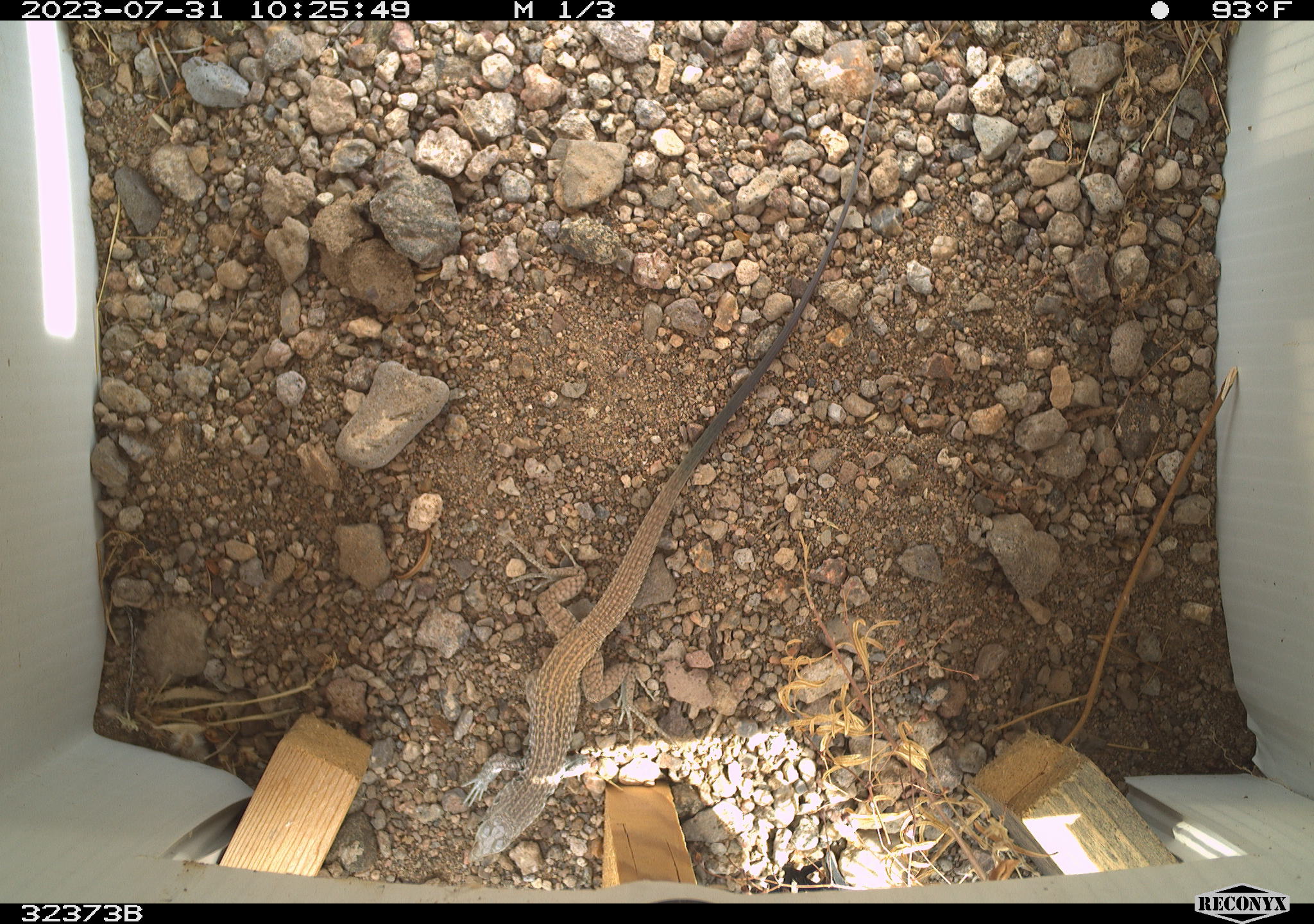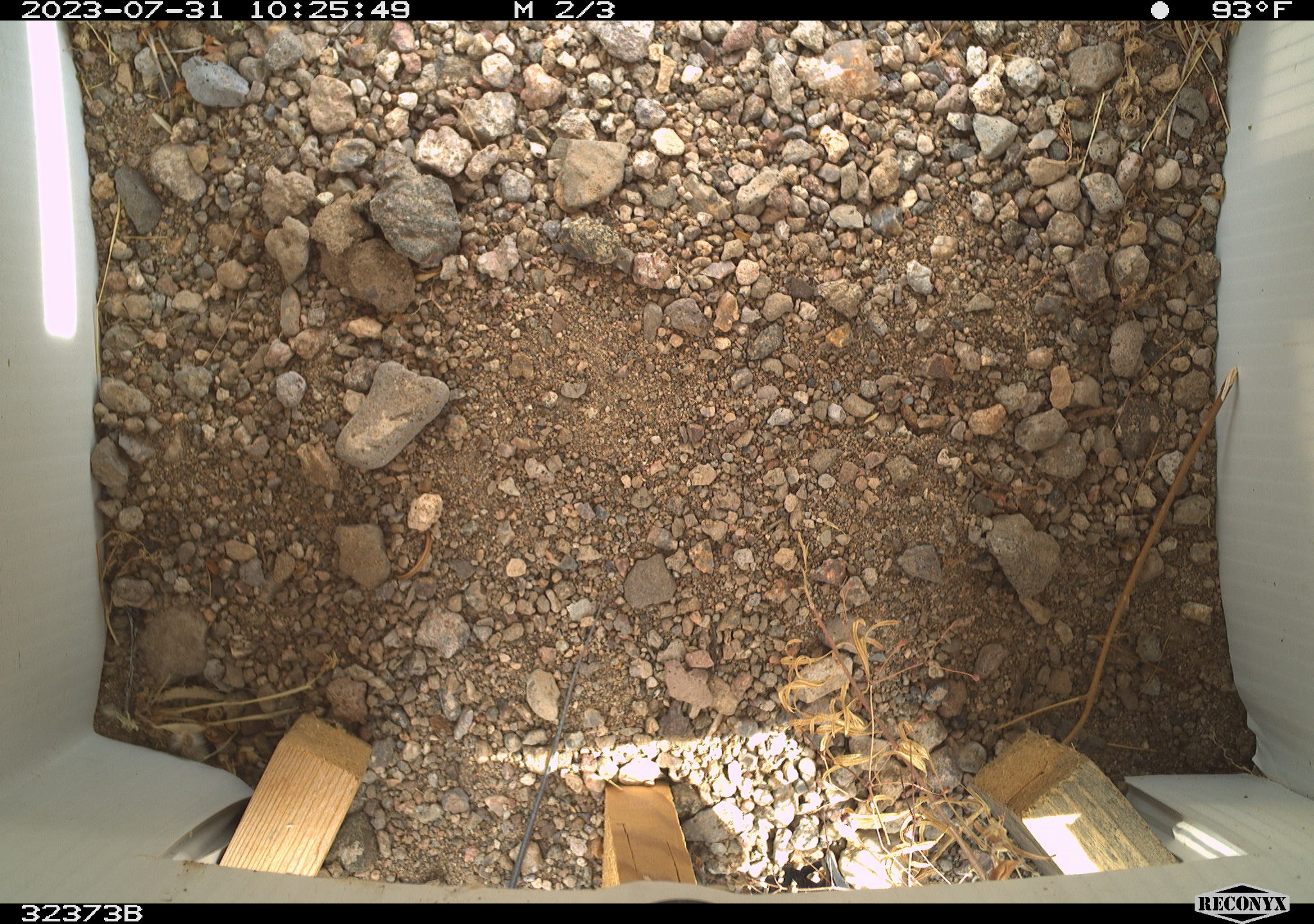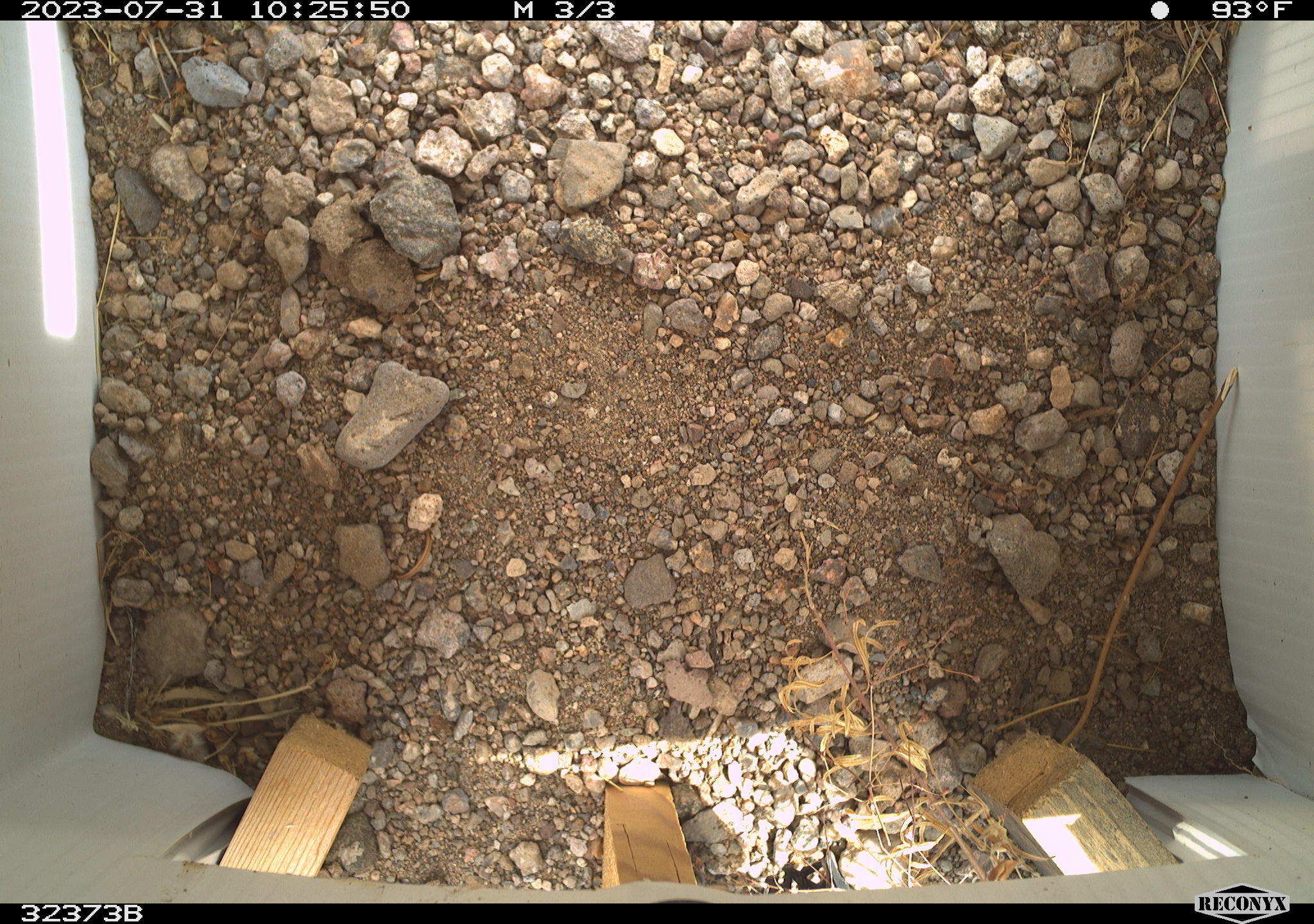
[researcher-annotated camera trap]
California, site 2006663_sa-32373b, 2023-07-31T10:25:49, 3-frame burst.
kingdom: Animalia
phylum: Chordata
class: Reptilia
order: Squamata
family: Teiidae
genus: Aspidoscelis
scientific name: Aspidoscelis tigris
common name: western whiptail